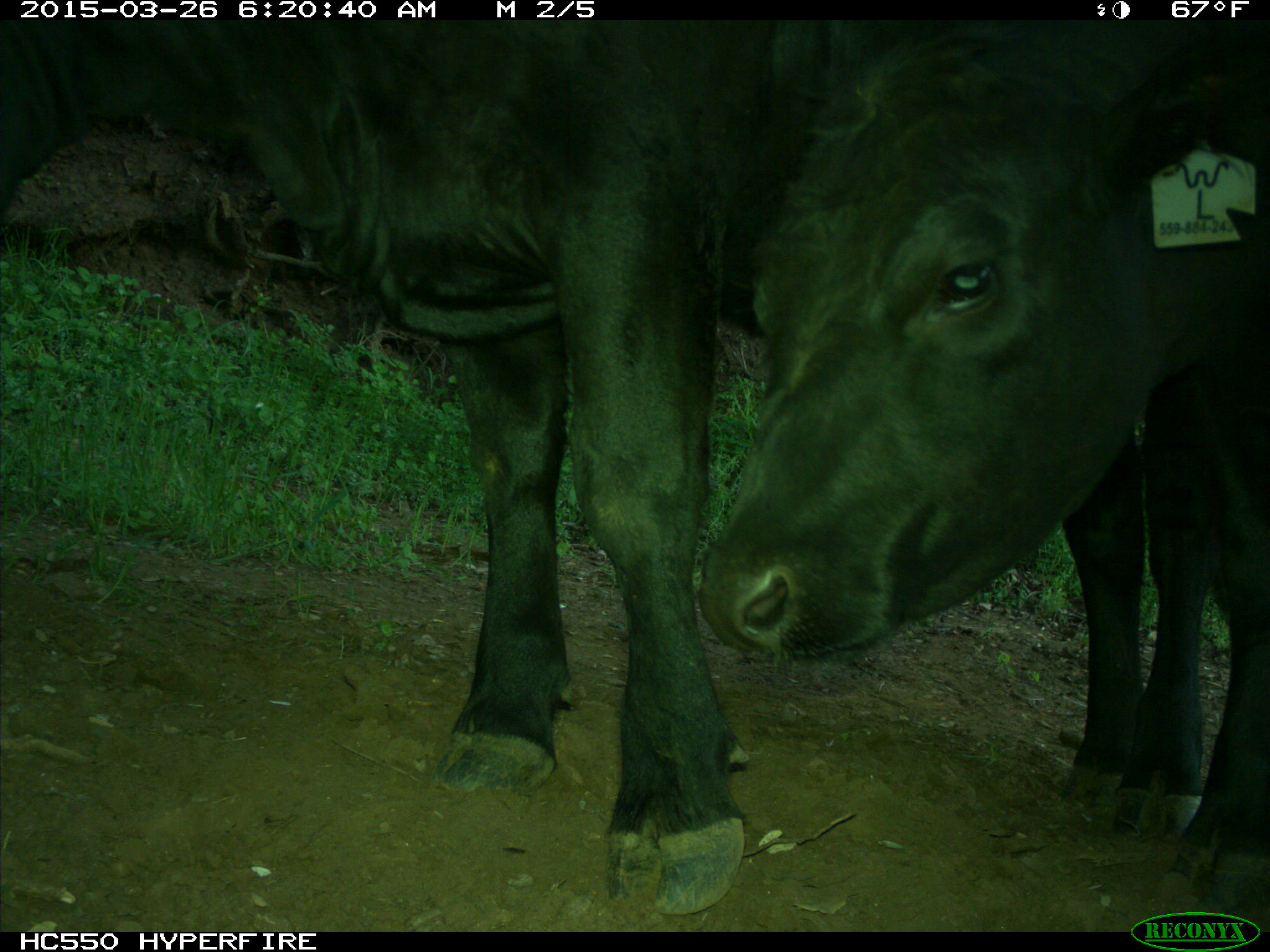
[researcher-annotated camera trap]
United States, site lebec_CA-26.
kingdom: Animalia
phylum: Chordata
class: Mammalia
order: Artiodactyla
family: Bovidae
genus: Bos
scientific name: Bos taurus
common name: domestic cow